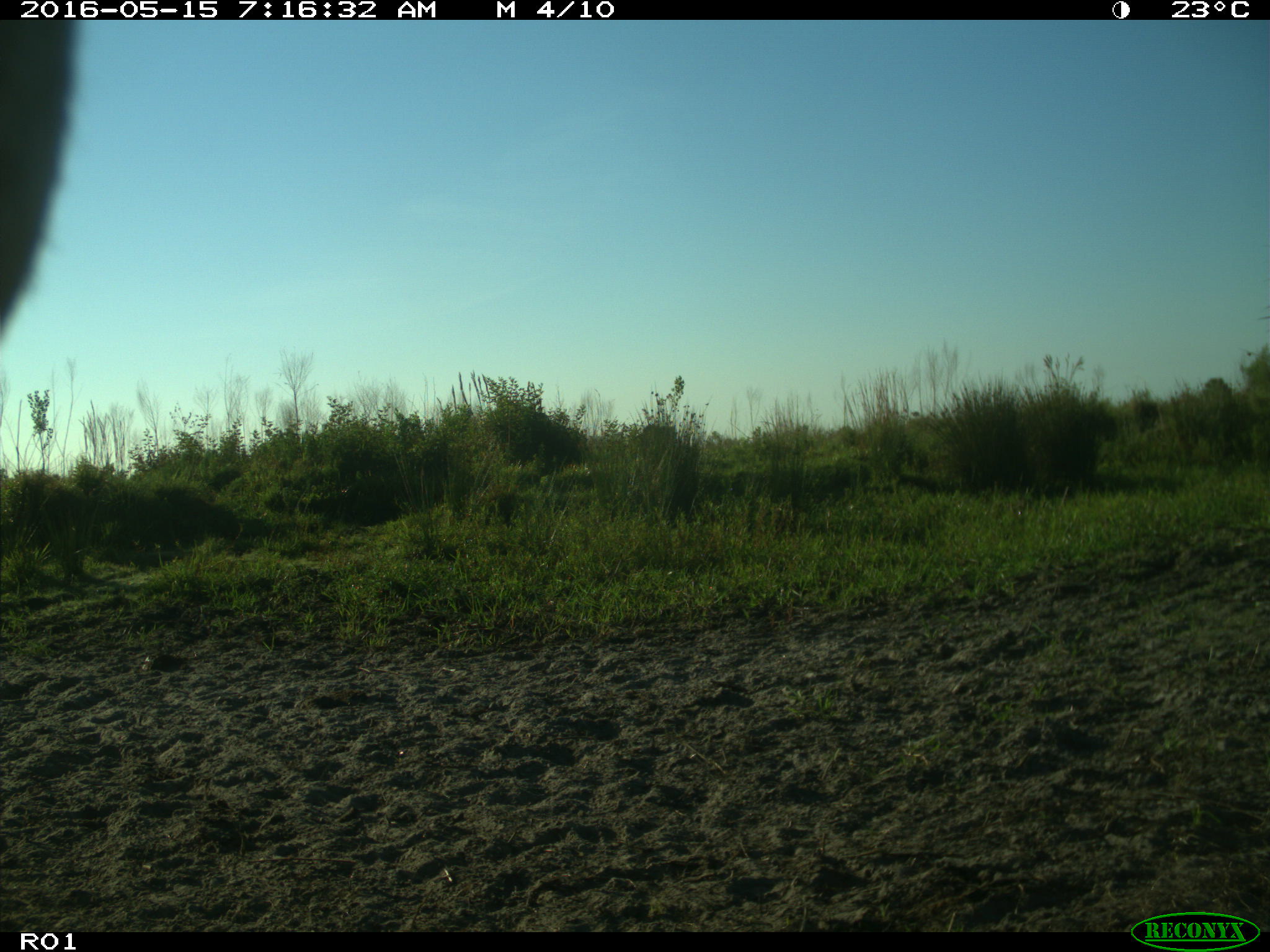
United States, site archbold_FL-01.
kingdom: Animalia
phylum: Chordata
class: Mammalia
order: Artiodactyla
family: Bovidae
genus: Bos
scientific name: Bos taurus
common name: domestic cow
Bos taurus (domestic cow).